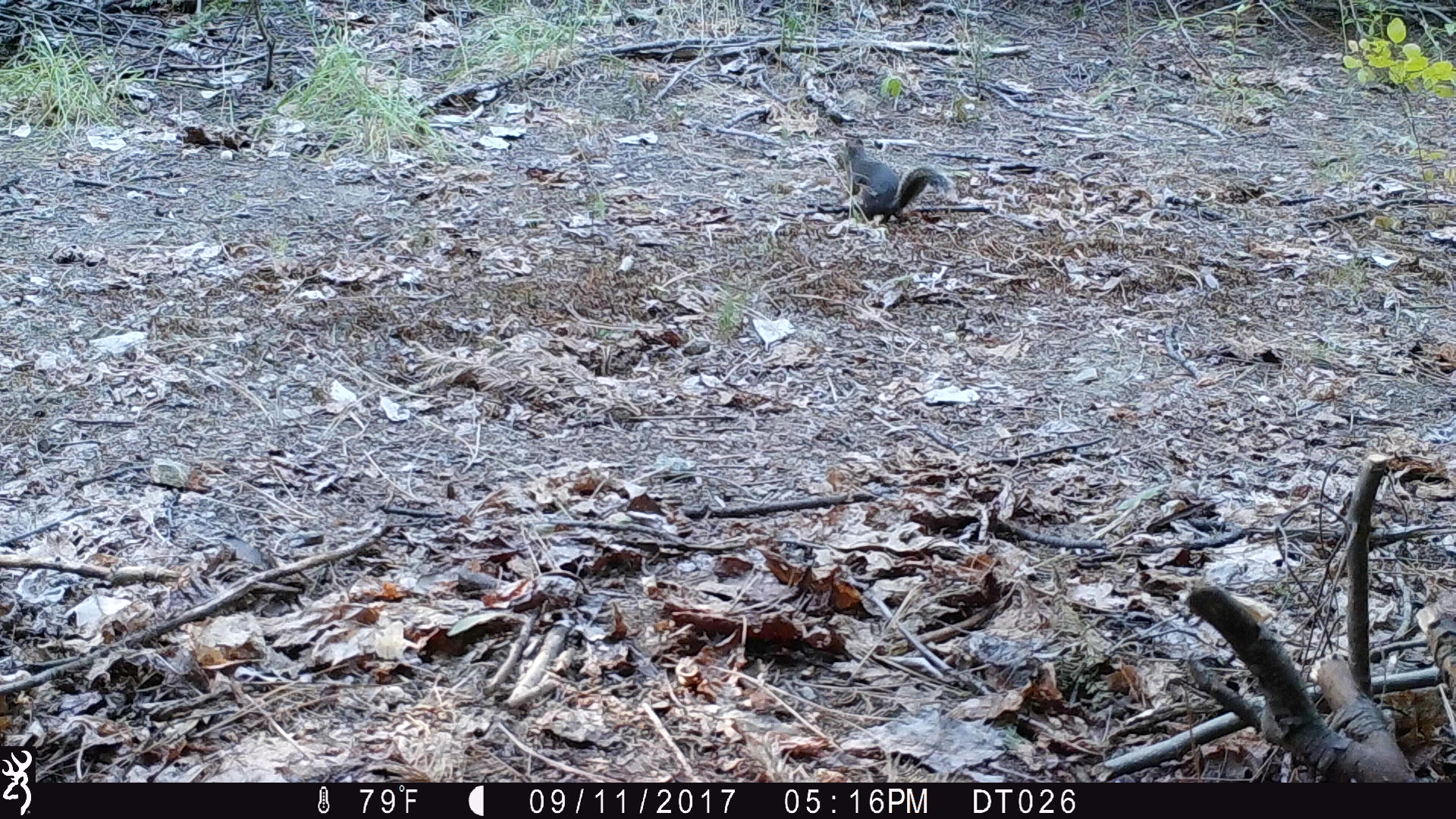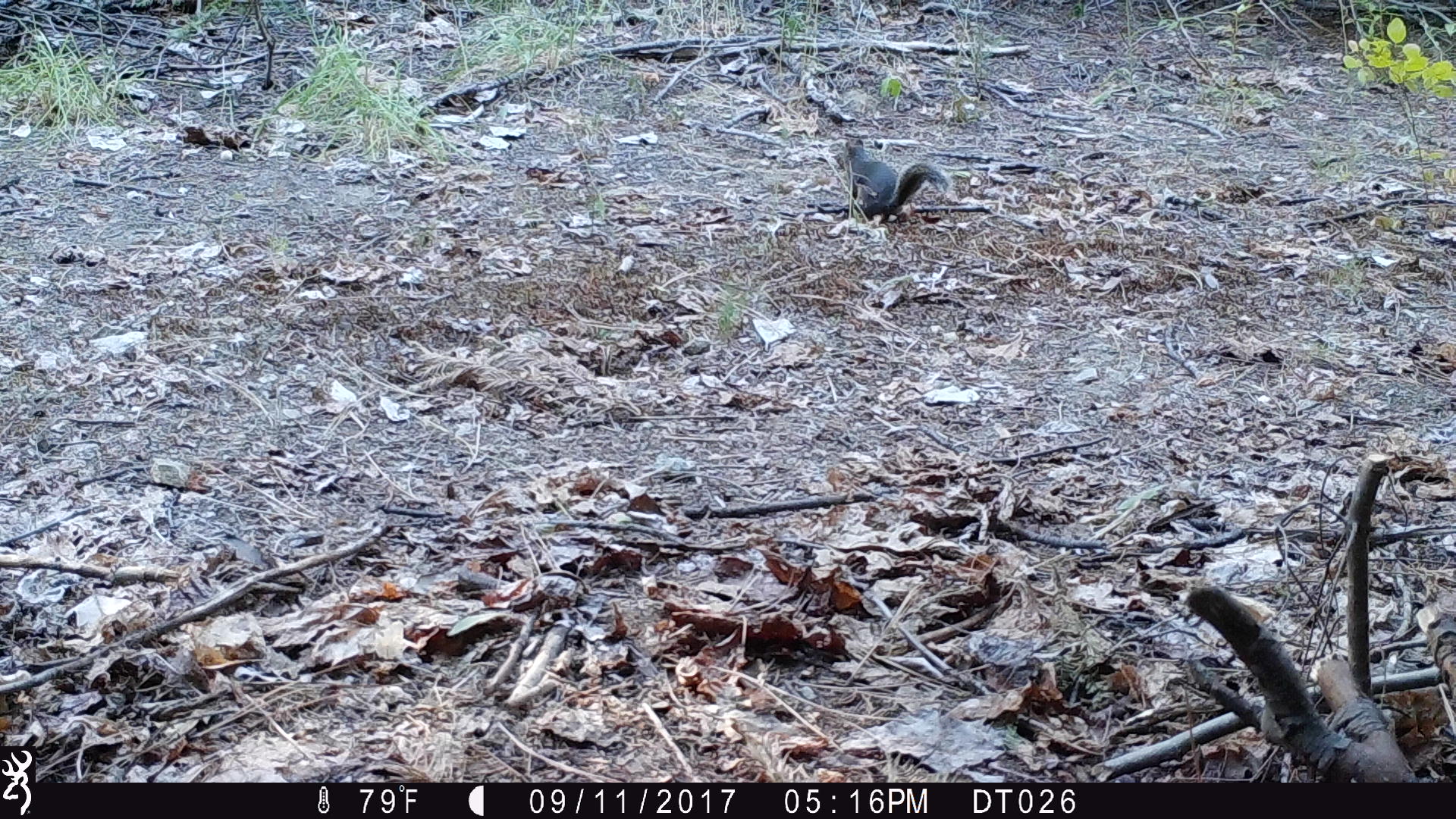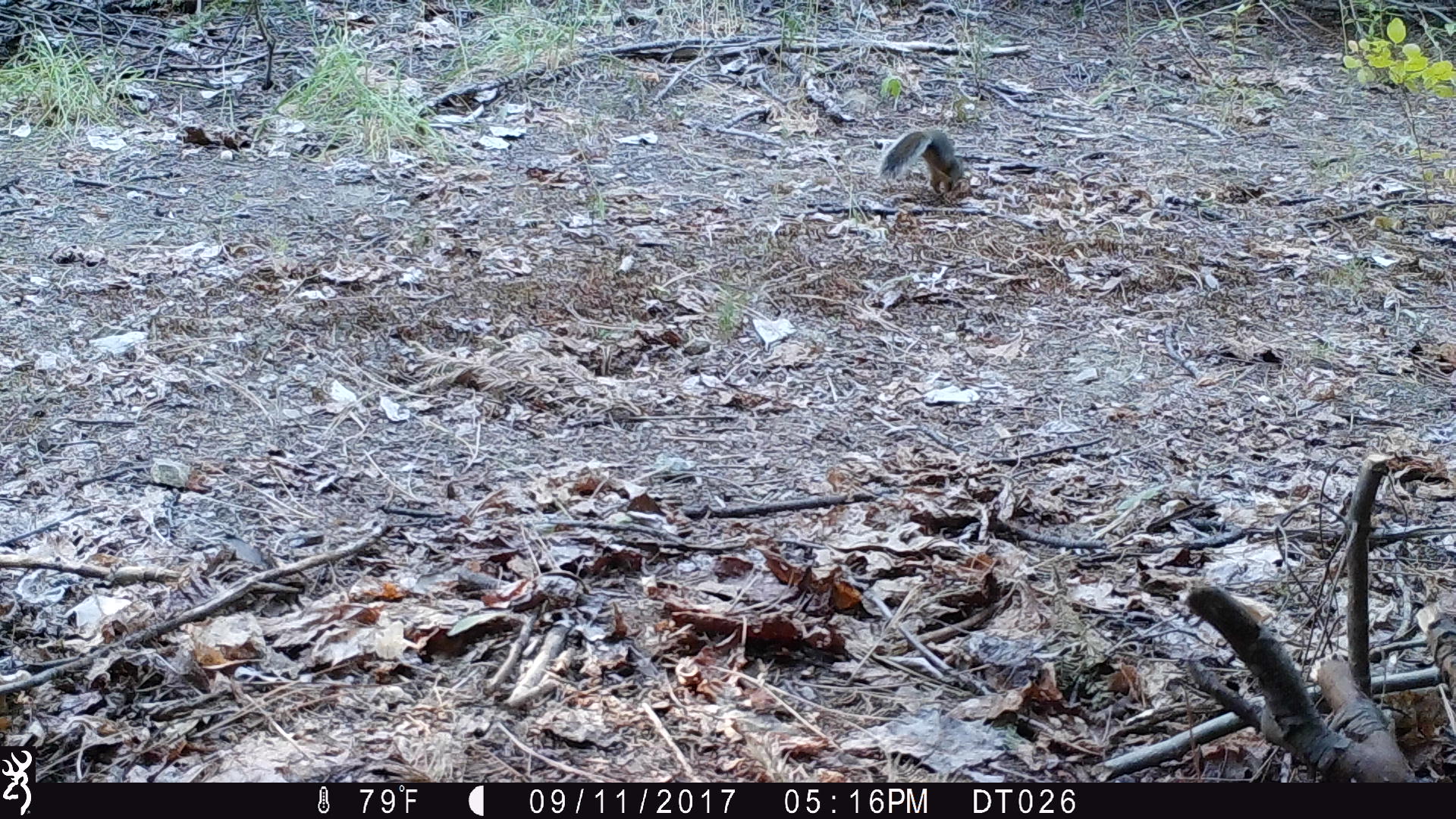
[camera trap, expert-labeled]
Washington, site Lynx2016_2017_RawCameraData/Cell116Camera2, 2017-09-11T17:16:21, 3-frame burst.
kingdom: Animalia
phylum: Chordata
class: Mammalia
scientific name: Mammalia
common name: small mammal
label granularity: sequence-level